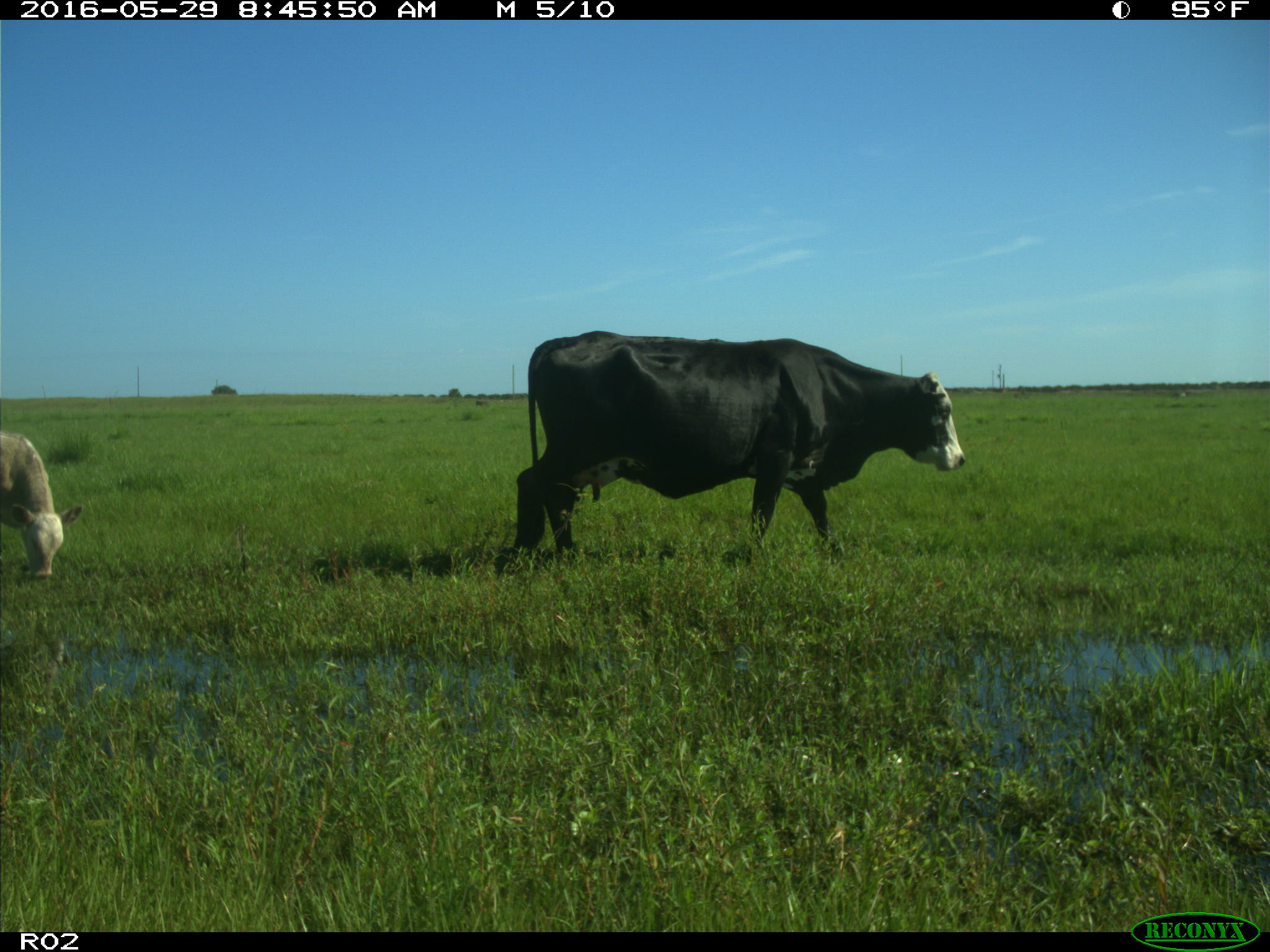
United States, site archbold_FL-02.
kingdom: Animalia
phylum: Chordata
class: Mammalia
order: Artiodactyla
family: Bovidae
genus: Bos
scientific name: Bos taurus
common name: domestic cow